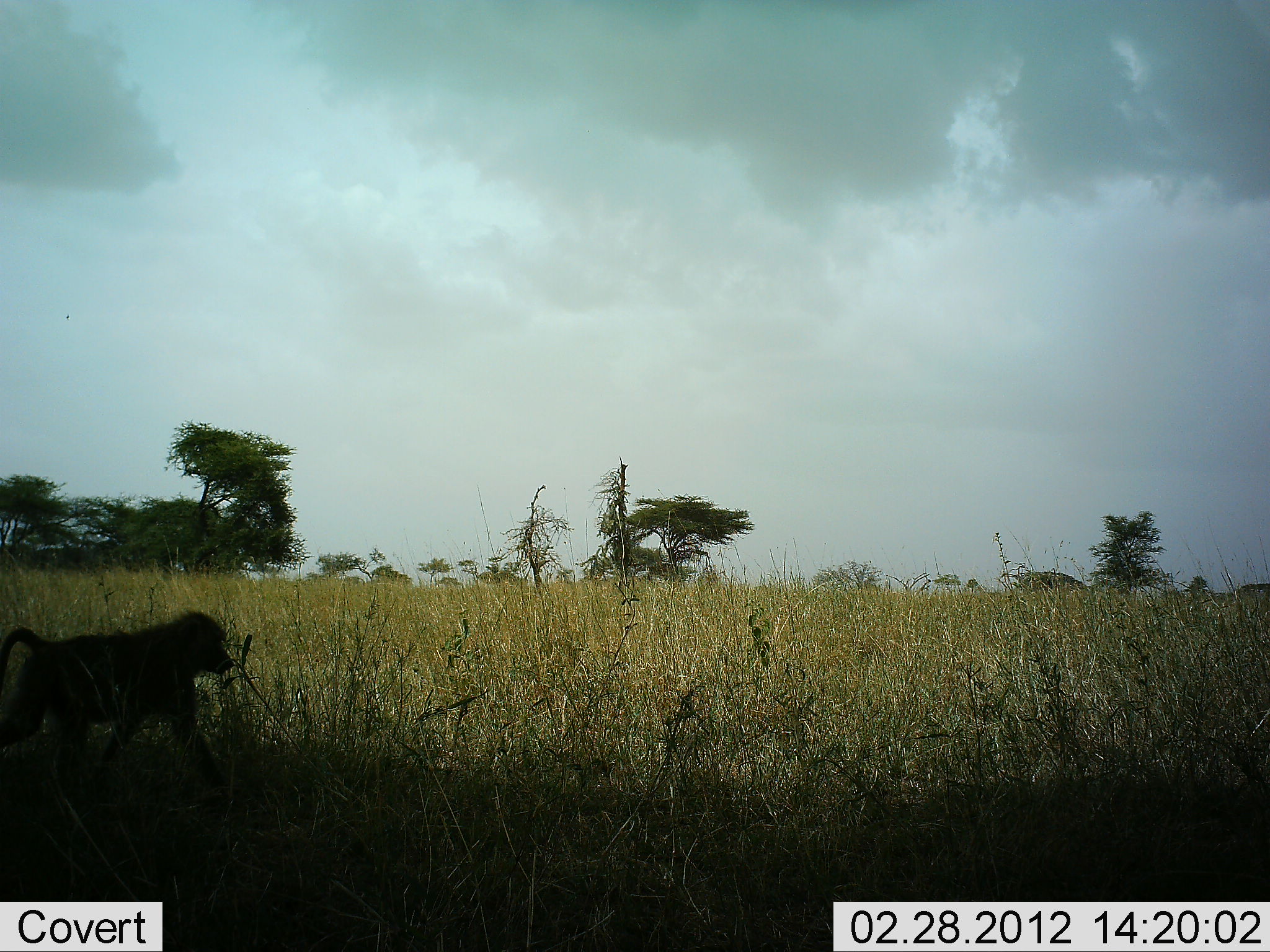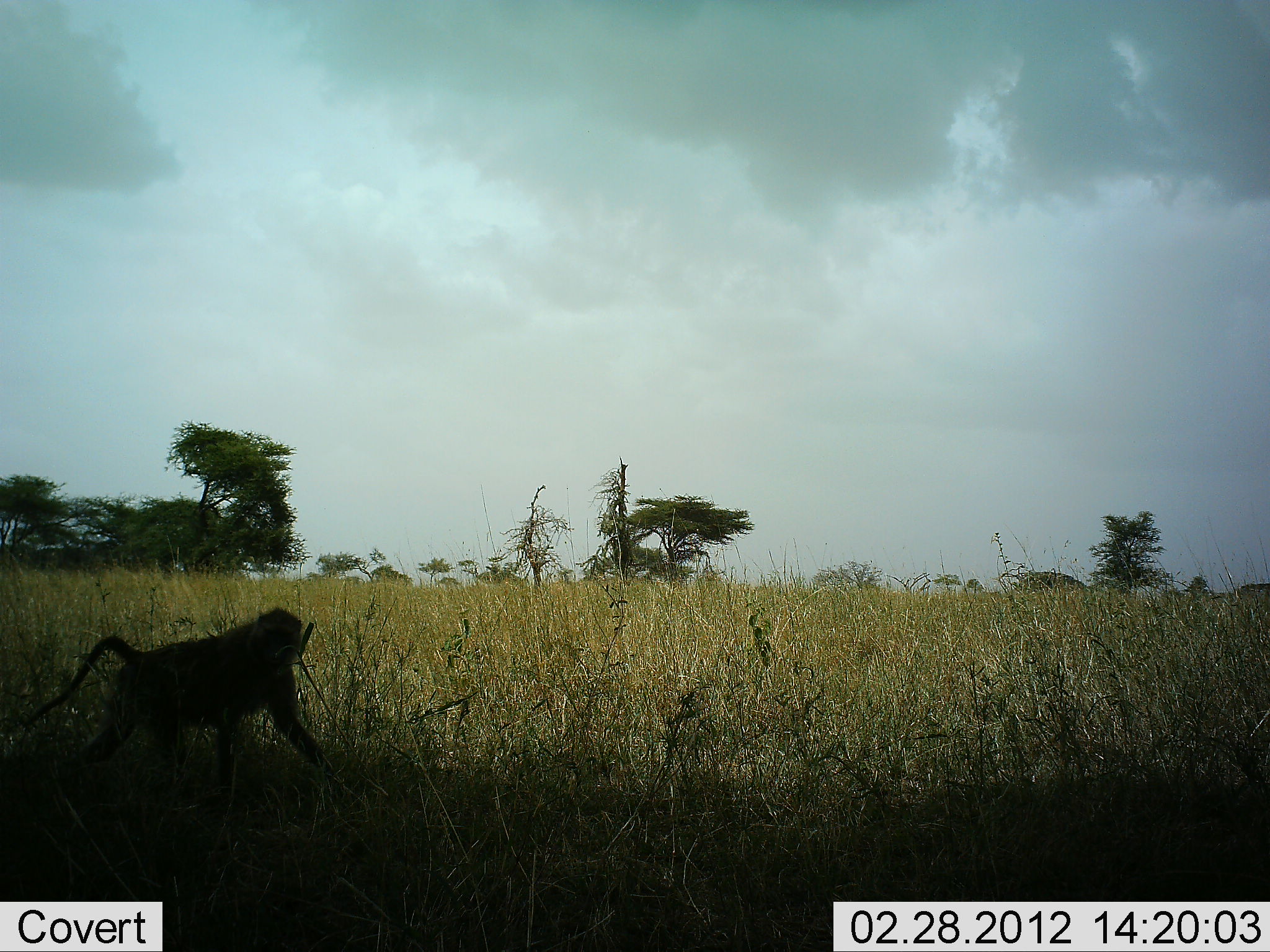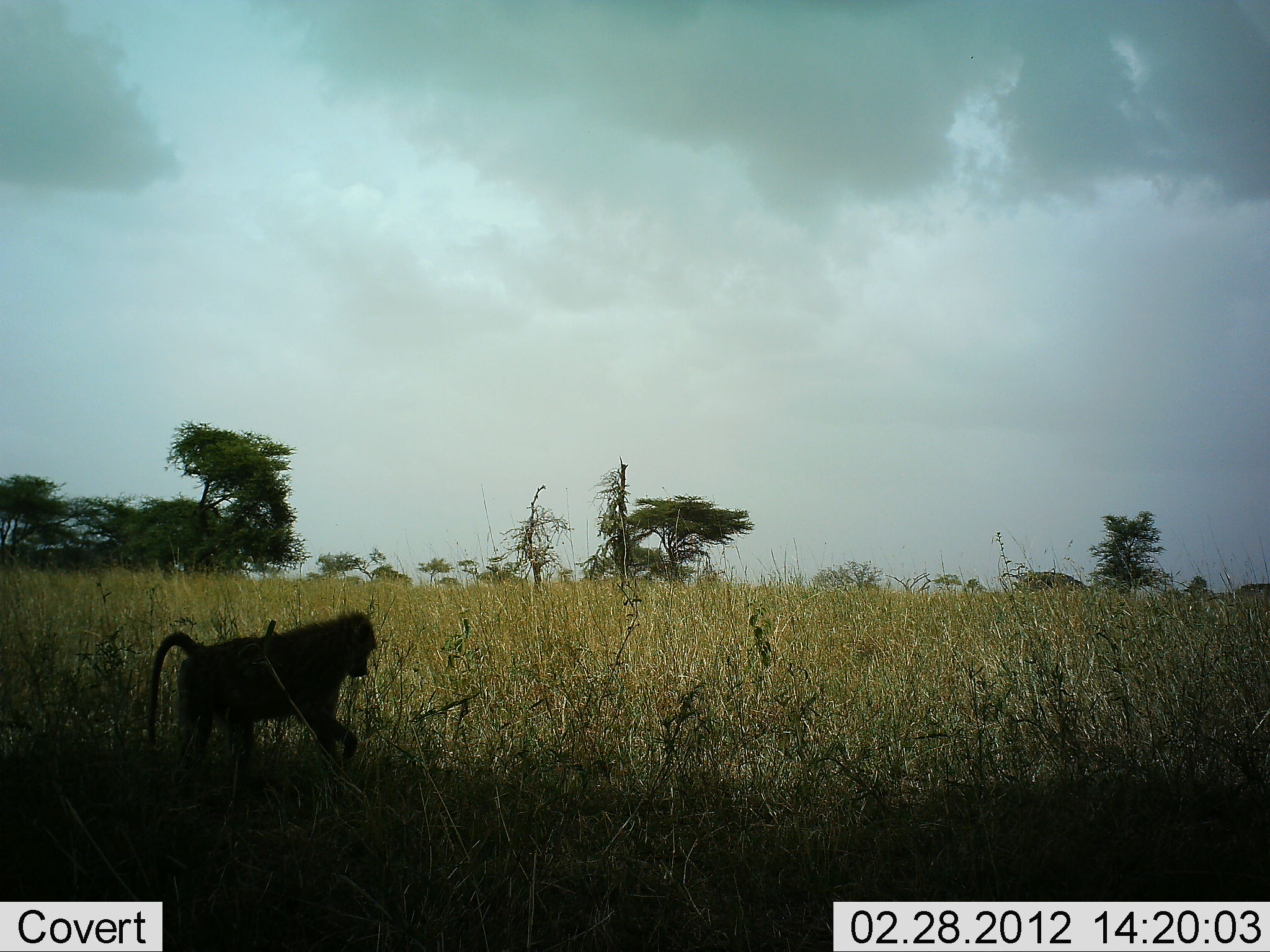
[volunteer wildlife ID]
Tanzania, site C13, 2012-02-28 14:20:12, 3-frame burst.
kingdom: Animalia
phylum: Chordata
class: Mammalia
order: Primates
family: Cercopithecidae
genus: Papio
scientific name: Papio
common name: baboon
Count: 1.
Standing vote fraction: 0%.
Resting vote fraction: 0%.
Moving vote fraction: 100%.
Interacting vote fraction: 0%.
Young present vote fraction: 0%.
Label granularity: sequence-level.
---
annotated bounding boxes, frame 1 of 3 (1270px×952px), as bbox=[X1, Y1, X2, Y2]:
animal: bbox=[1, 612, 231, 793]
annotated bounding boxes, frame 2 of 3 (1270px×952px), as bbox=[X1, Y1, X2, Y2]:
animal: bbox=[28, 608, 335, 797]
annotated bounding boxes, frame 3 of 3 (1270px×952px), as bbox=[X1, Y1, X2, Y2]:
animal: bbox=[144, 613, 375, 782]